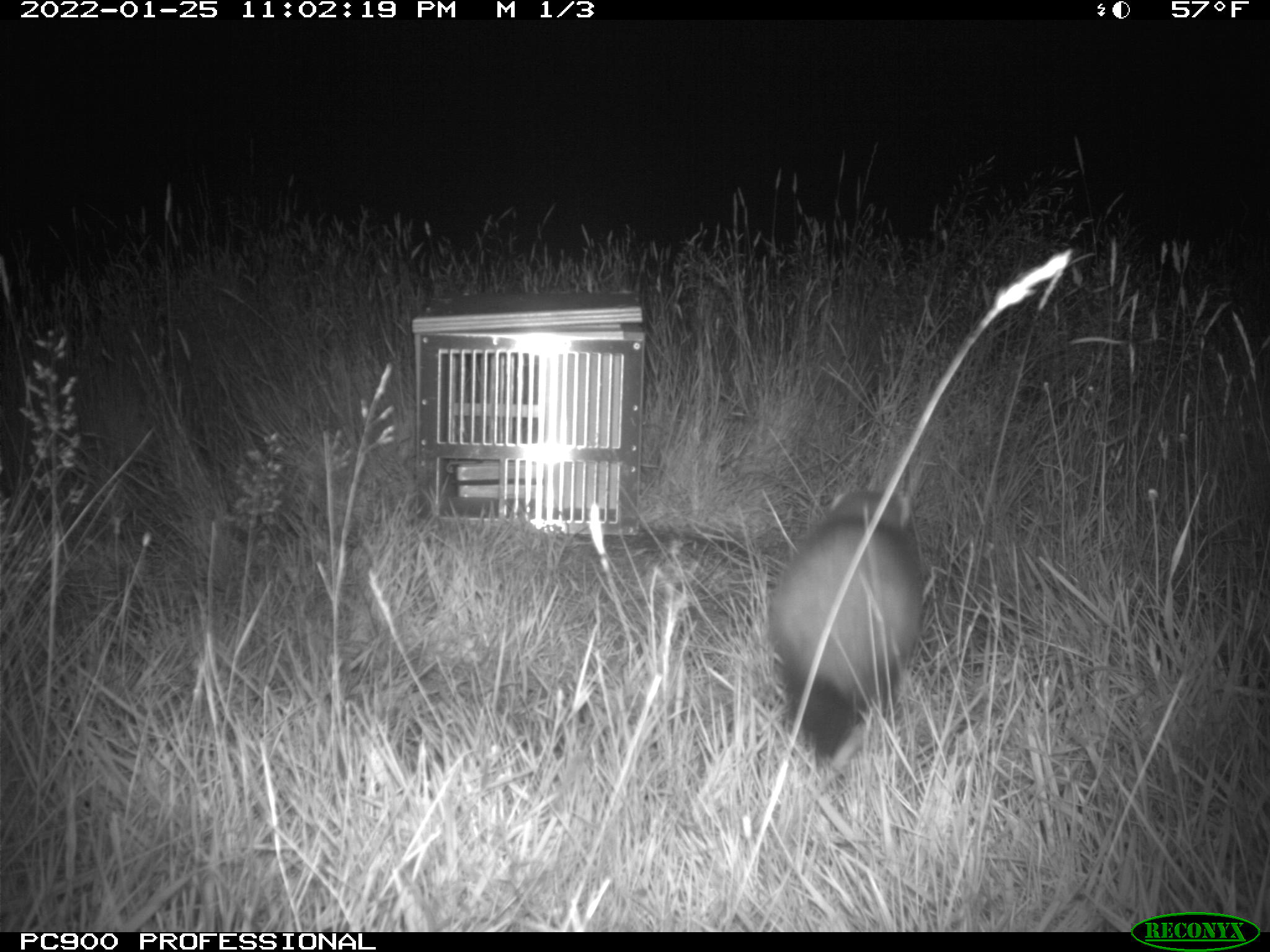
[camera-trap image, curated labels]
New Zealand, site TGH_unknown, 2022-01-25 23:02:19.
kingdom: Animalia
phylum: Chordata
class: Mammalia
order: Carnivora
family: Mustelidae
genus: Mustela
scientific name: Mustela furo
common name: ferret